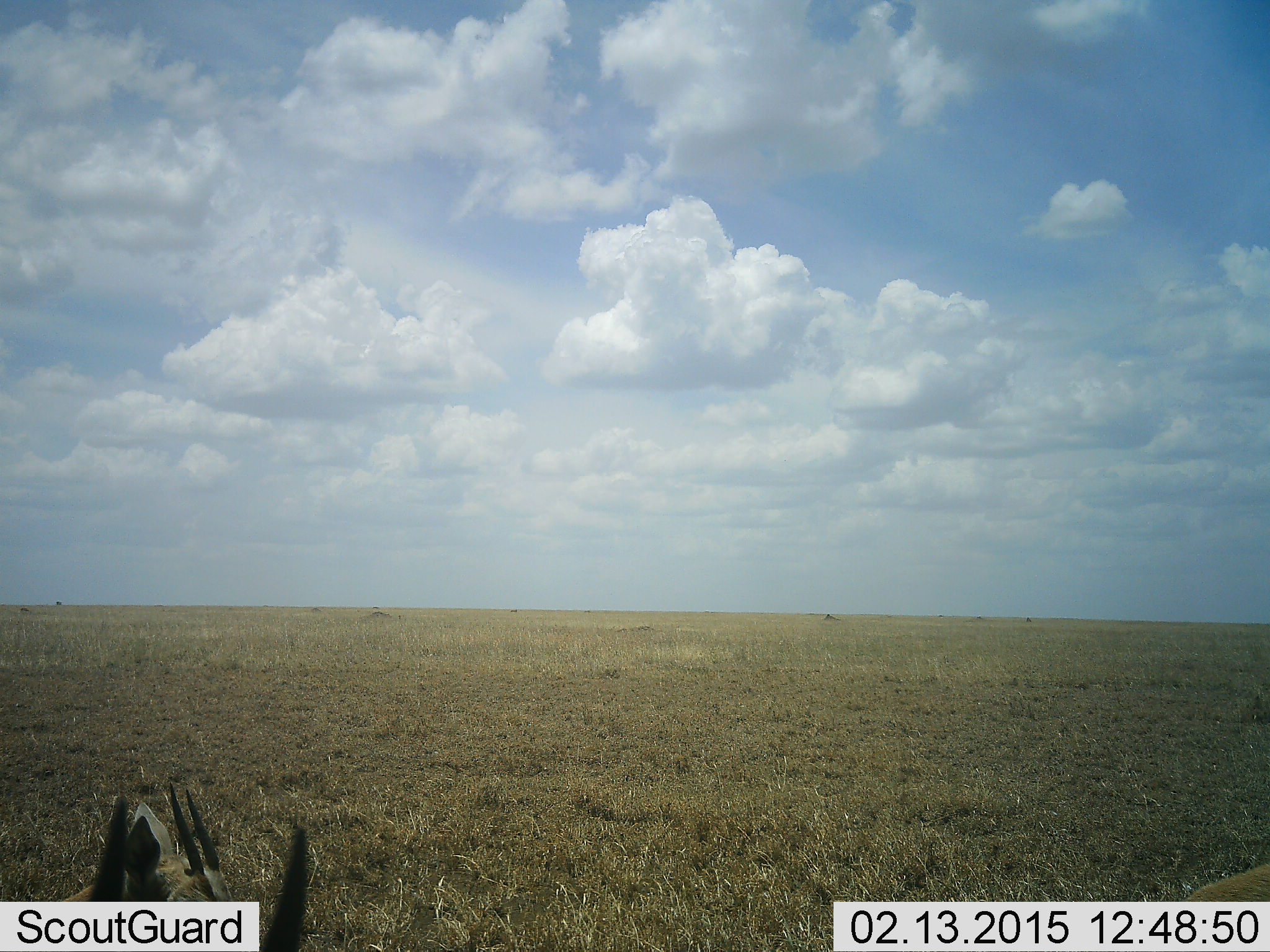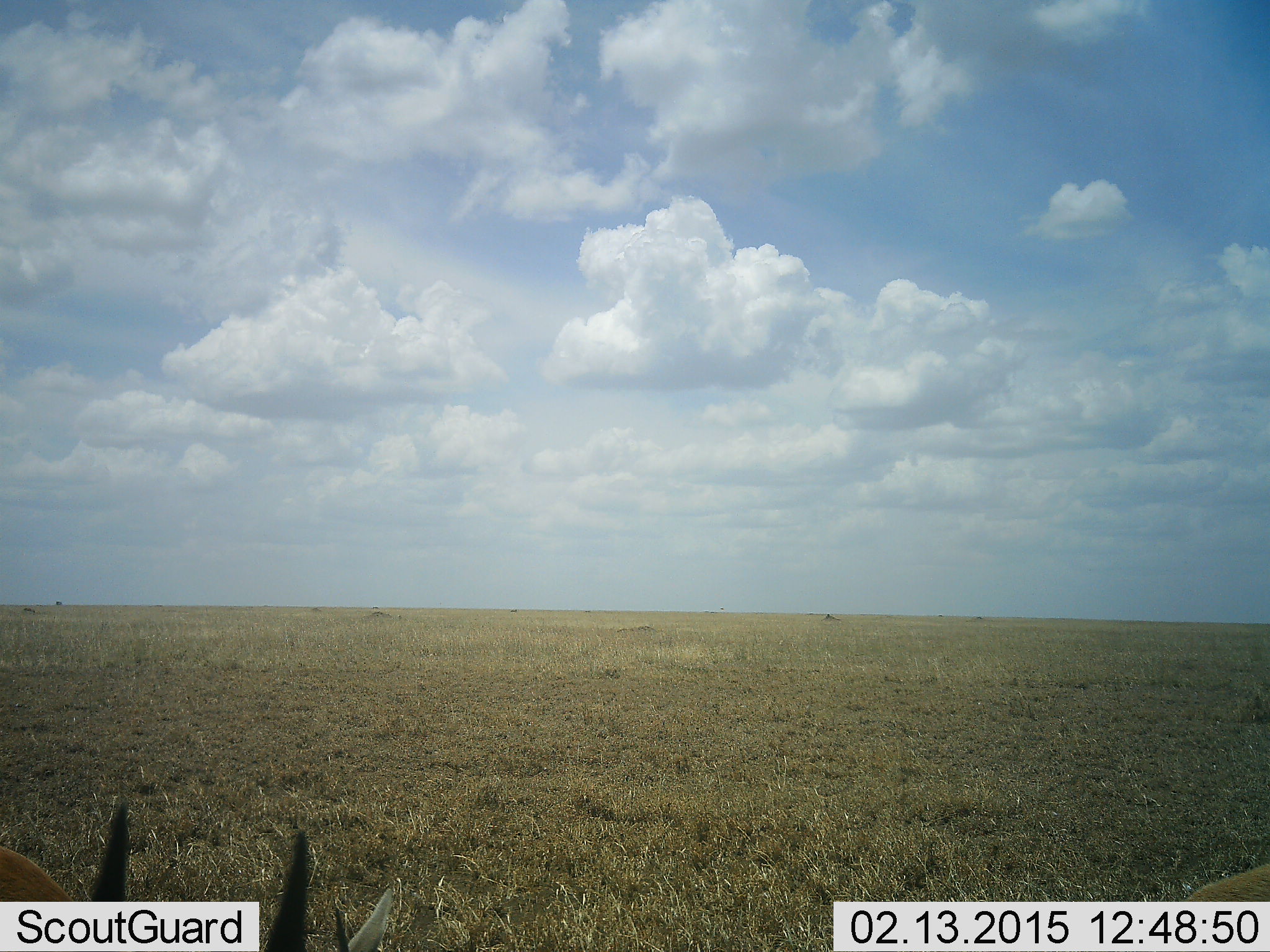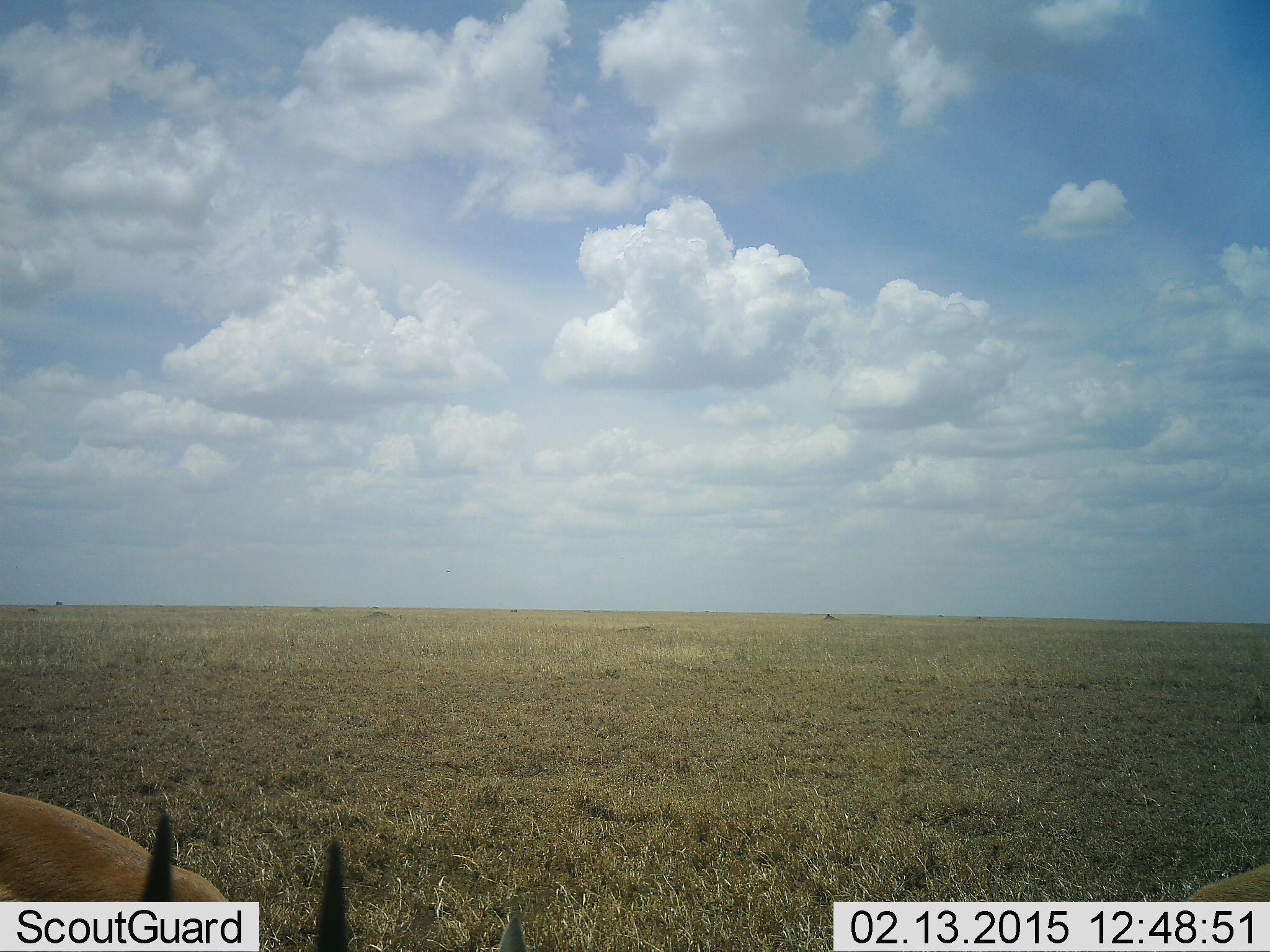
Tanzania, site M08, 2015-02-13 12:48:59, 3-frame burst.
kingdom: Animalia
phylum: Chordata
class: Mammalia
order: Artiodactyla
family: Bovidae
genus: Eudorcas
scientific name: Eudorcas thomsonii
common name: thomson's gazelle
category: gazellethomsons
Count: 2.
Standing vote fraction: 67%.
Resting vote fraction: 22%.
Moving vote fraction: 0%.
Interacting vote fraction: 0%.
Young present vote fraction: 11%.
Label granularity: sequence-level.